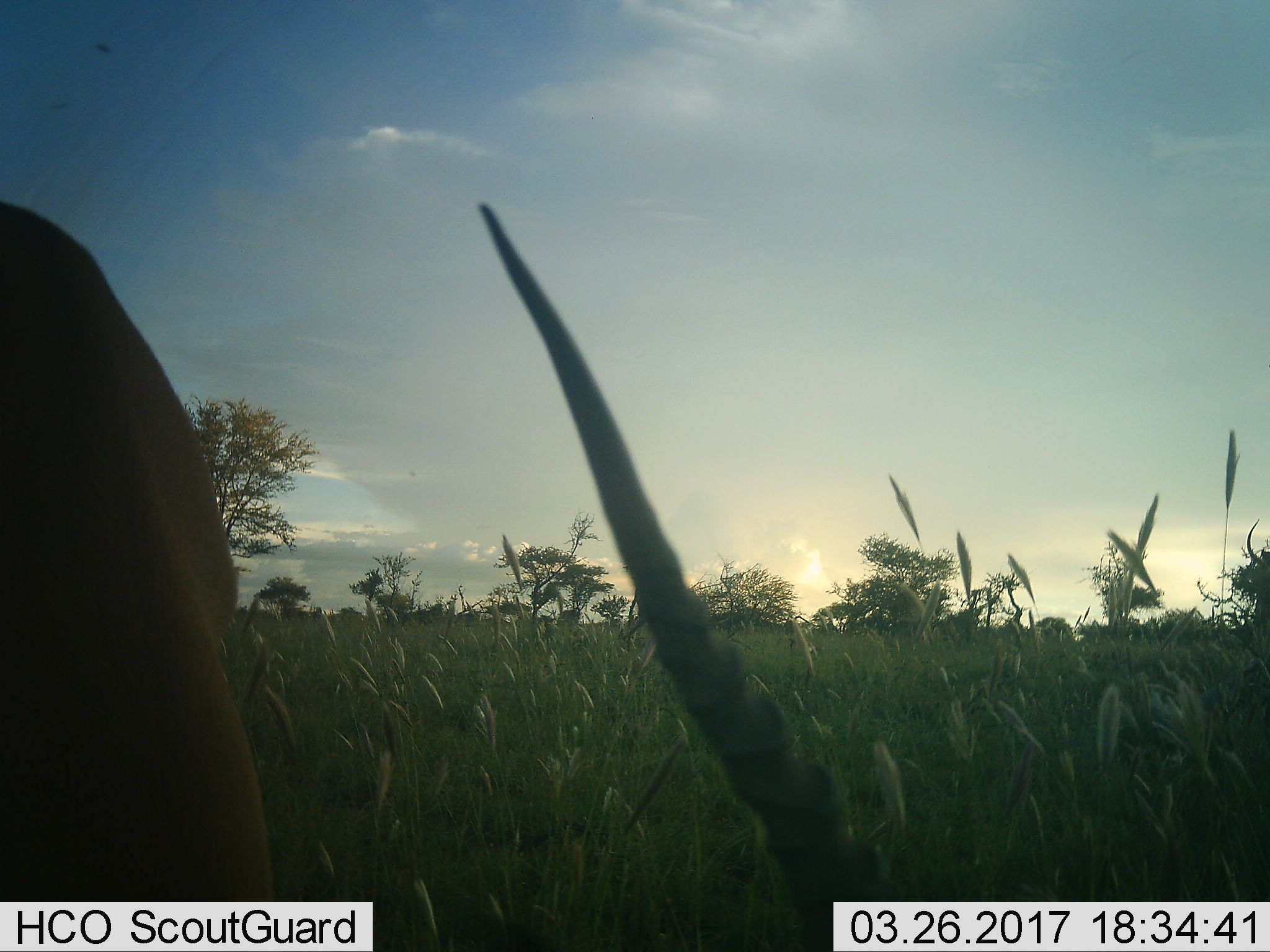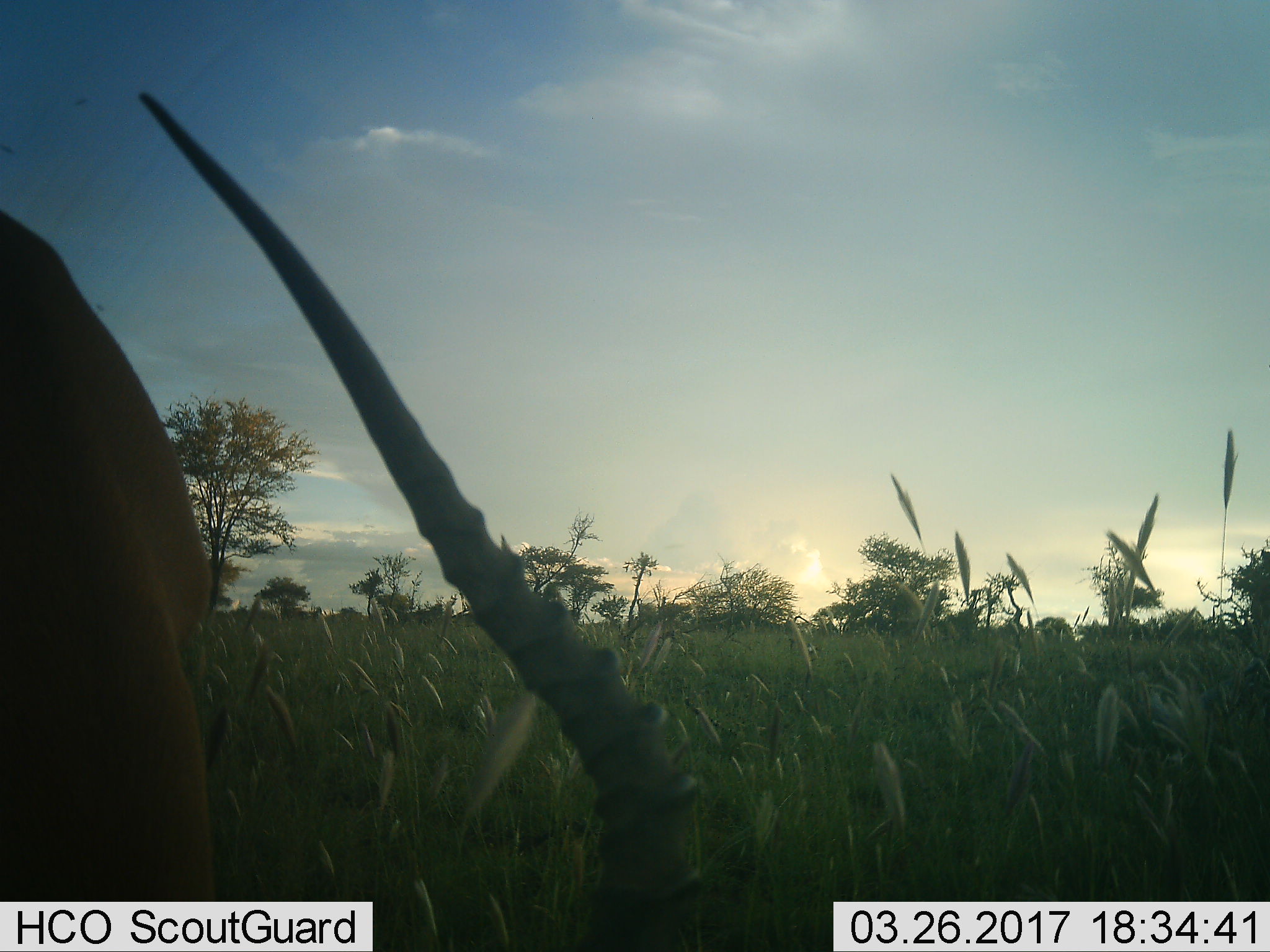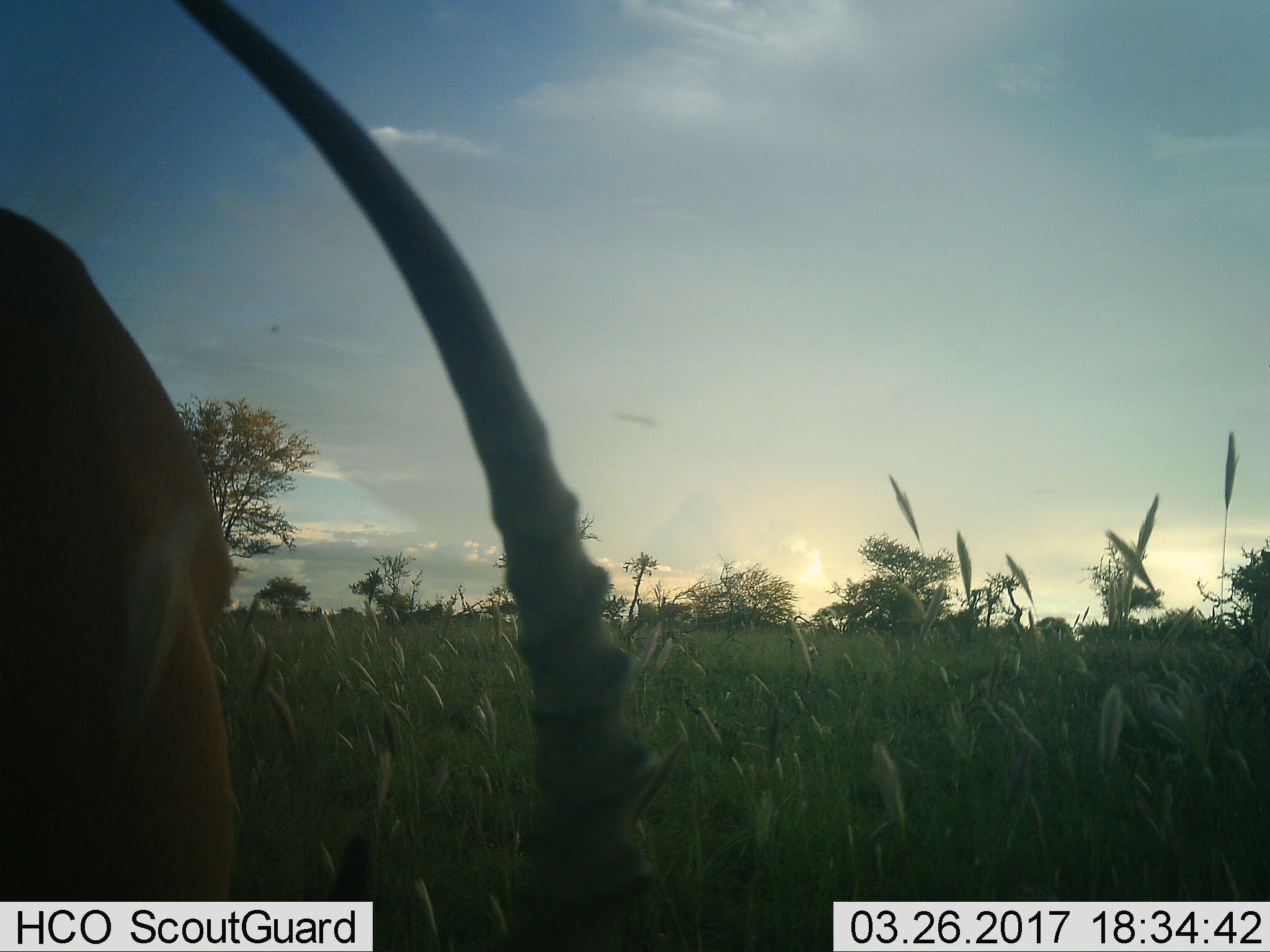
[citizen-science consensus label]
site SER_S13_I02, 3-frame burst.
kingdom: Animalia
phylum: Chordata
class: Mammalia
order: Artiodactyla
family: Bovidae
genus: Aepyceros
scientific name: Aepyceros melampus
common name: impala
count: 1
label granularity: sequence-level